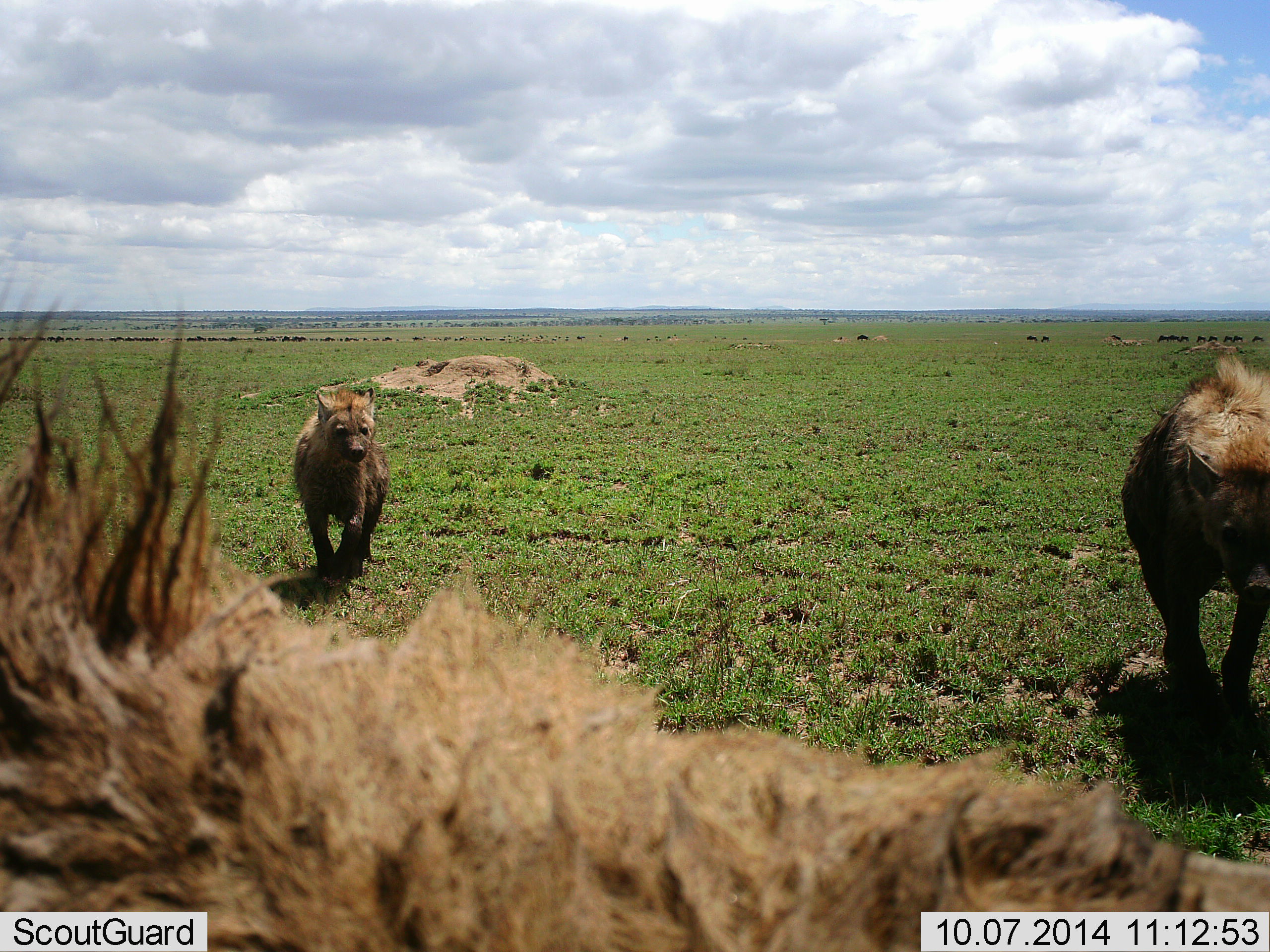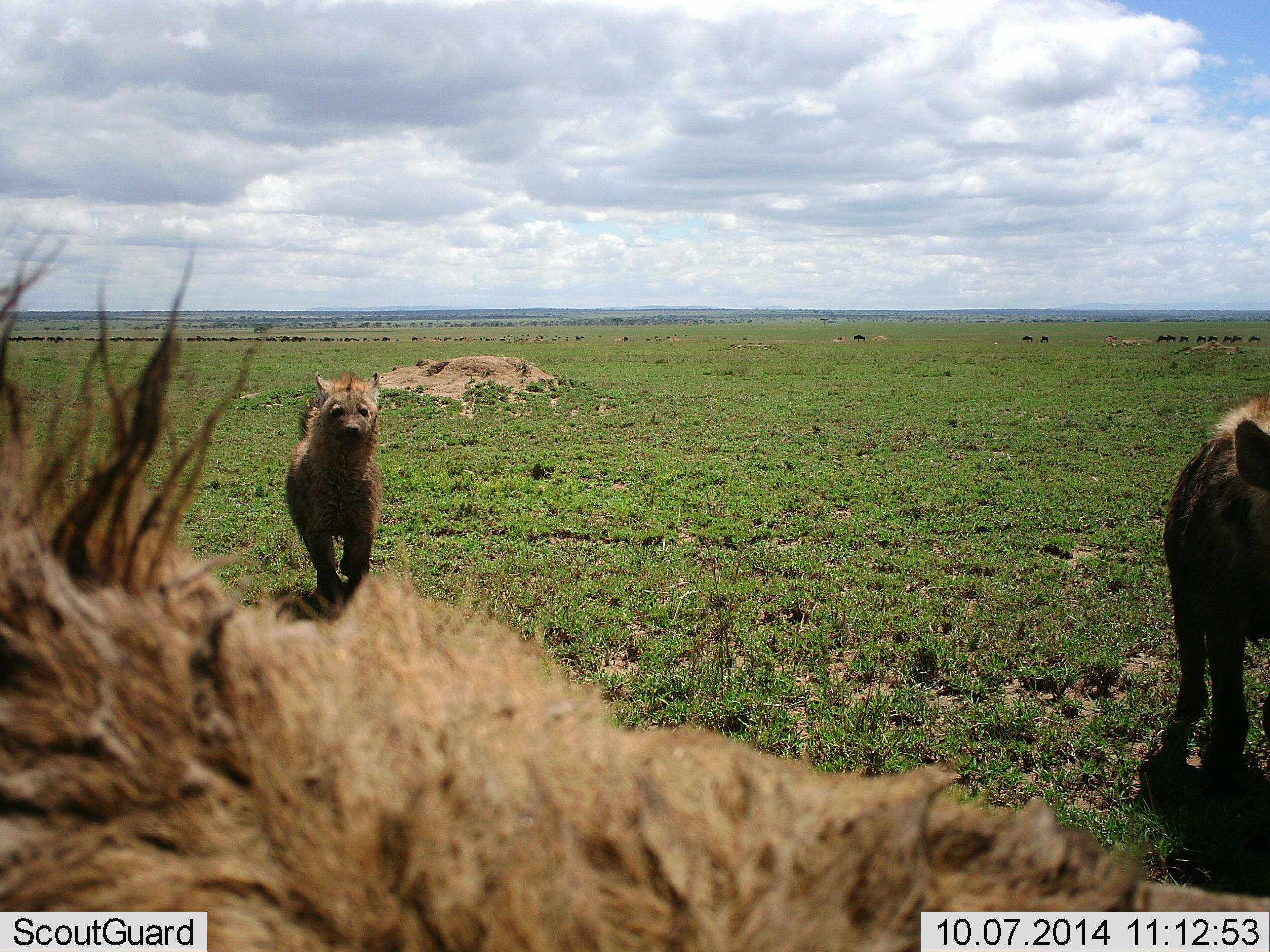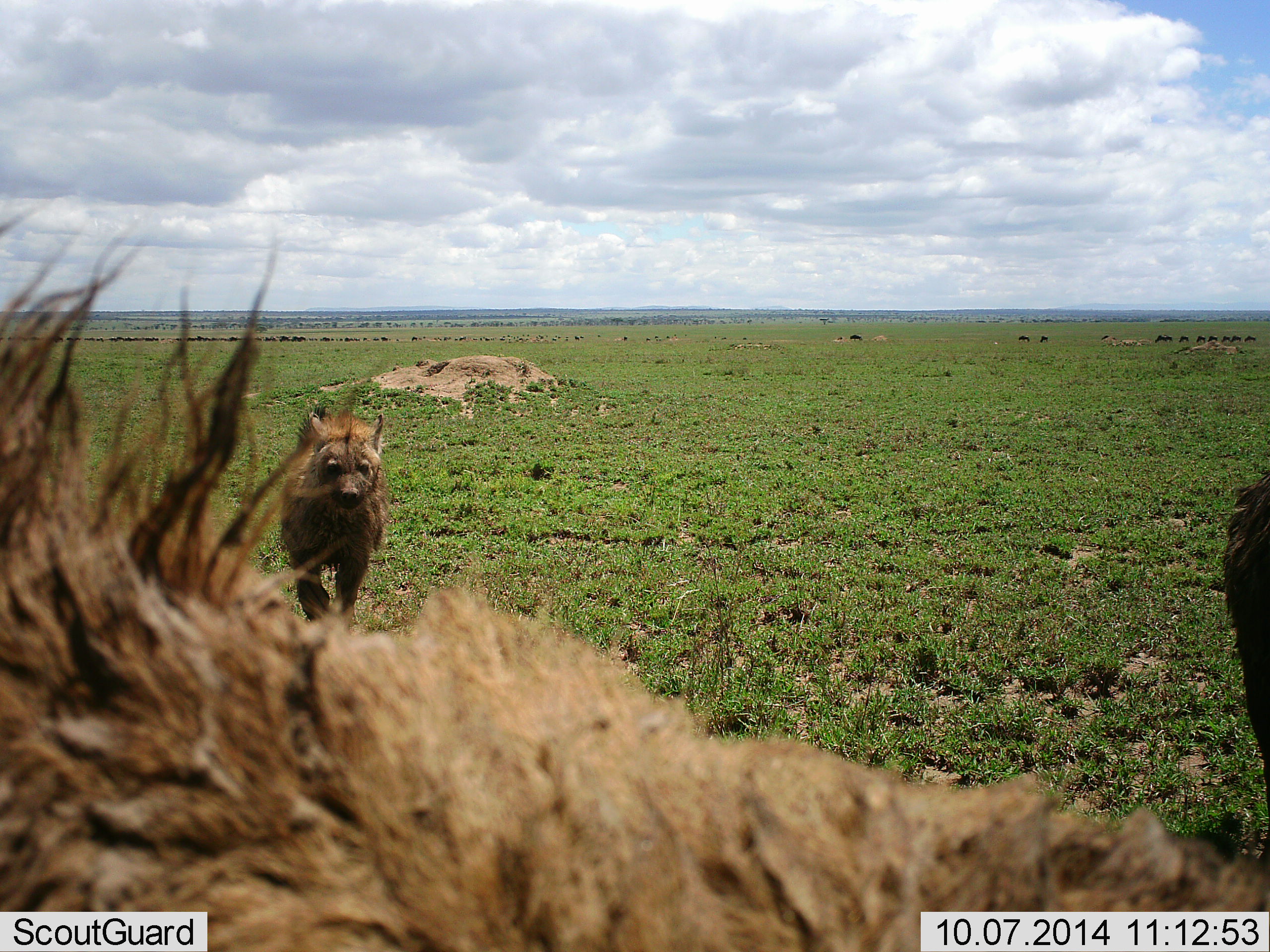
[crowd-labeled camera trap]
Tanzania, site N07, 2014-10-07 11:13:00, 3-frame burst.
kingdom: Animalia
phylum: Chordata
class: Mammalia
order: Carnivora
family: Hyaenidae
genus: Crocuta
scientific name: Crocuta crocuta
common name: spotted hyena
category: hyenaspotted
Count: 3.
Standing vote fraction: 38%.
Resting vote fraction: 8%.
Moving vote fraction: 92%.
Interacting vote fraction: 8%.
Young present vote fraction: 0%.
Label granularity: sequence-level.